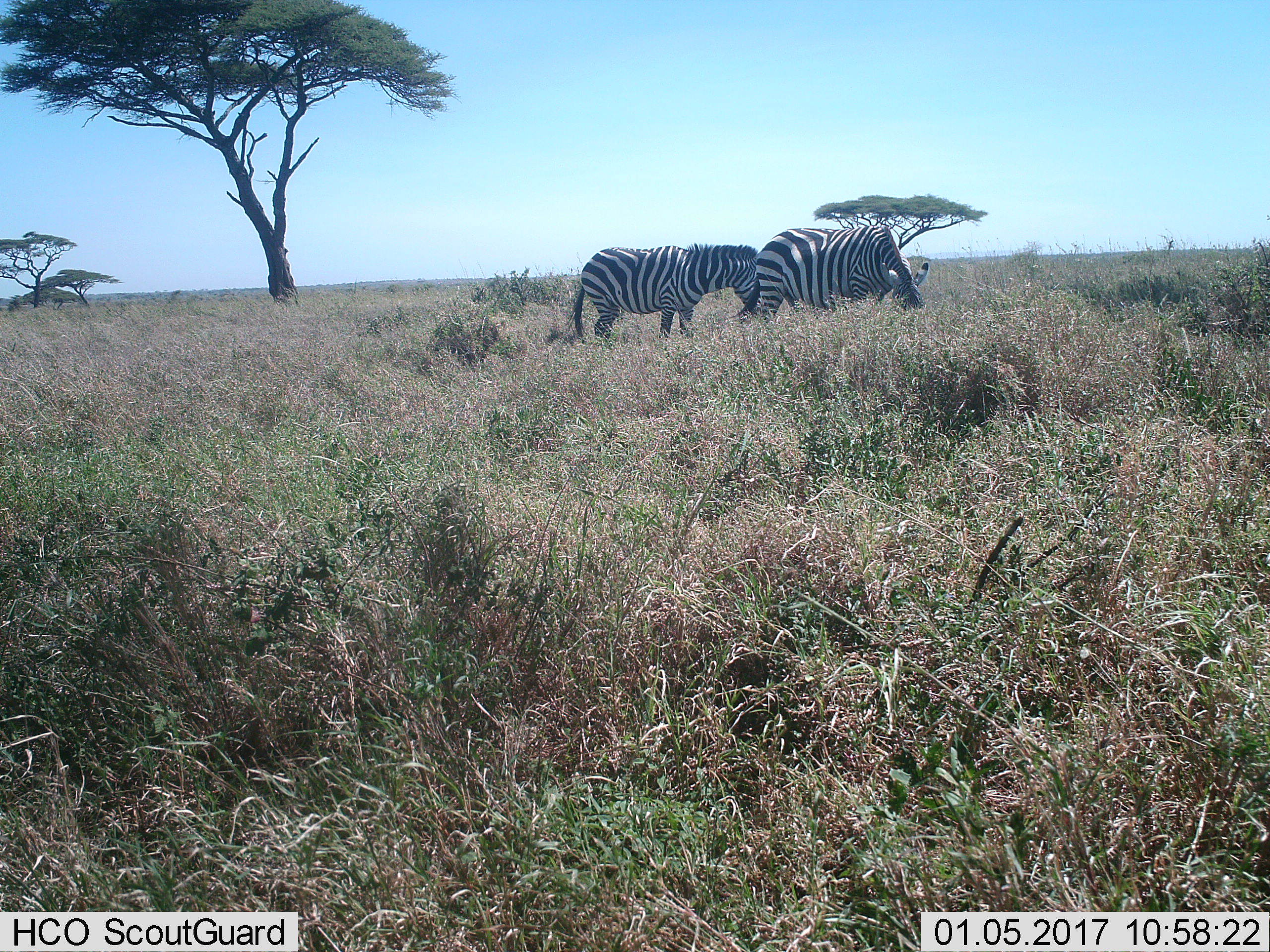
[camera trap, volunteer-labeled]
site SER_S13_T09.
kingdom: Animalia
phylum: Chordata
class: Mammalia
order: Perissodactyla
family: Equidae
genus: Equus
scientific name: Equus quagga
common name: plains zebra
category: zebraplains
Zebraplains (plains zebra) (Equus quagga), count 2. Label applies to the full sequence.